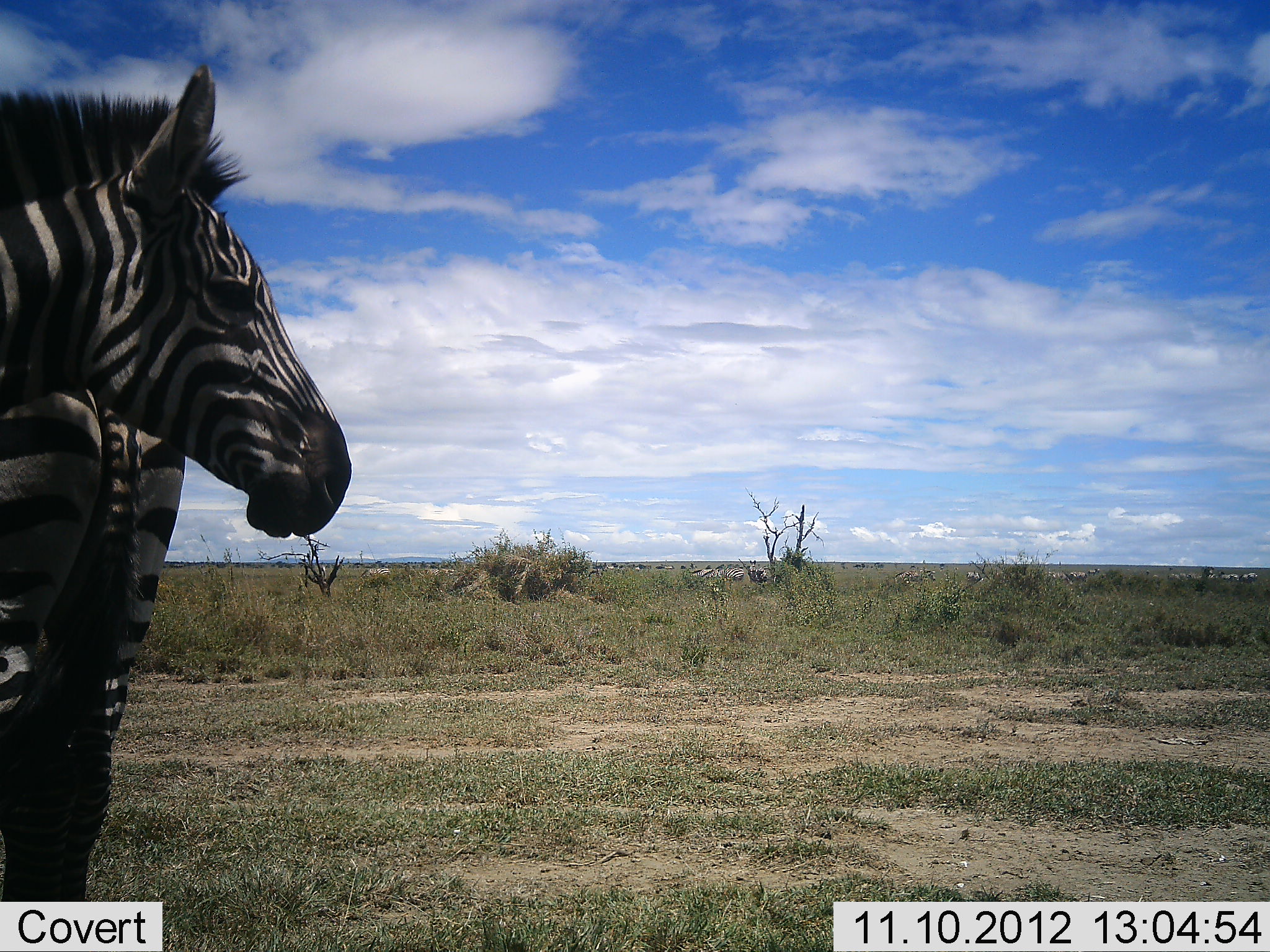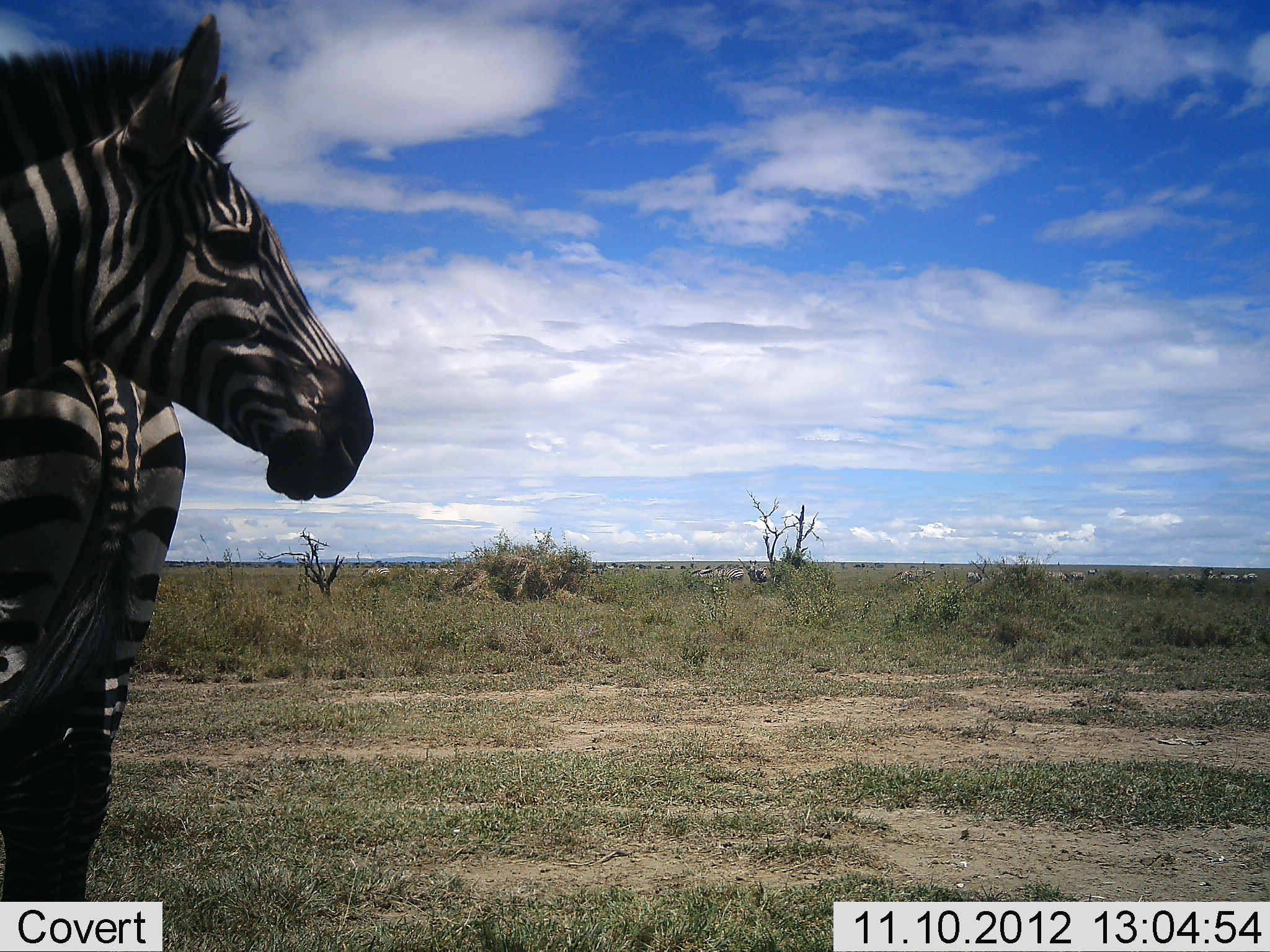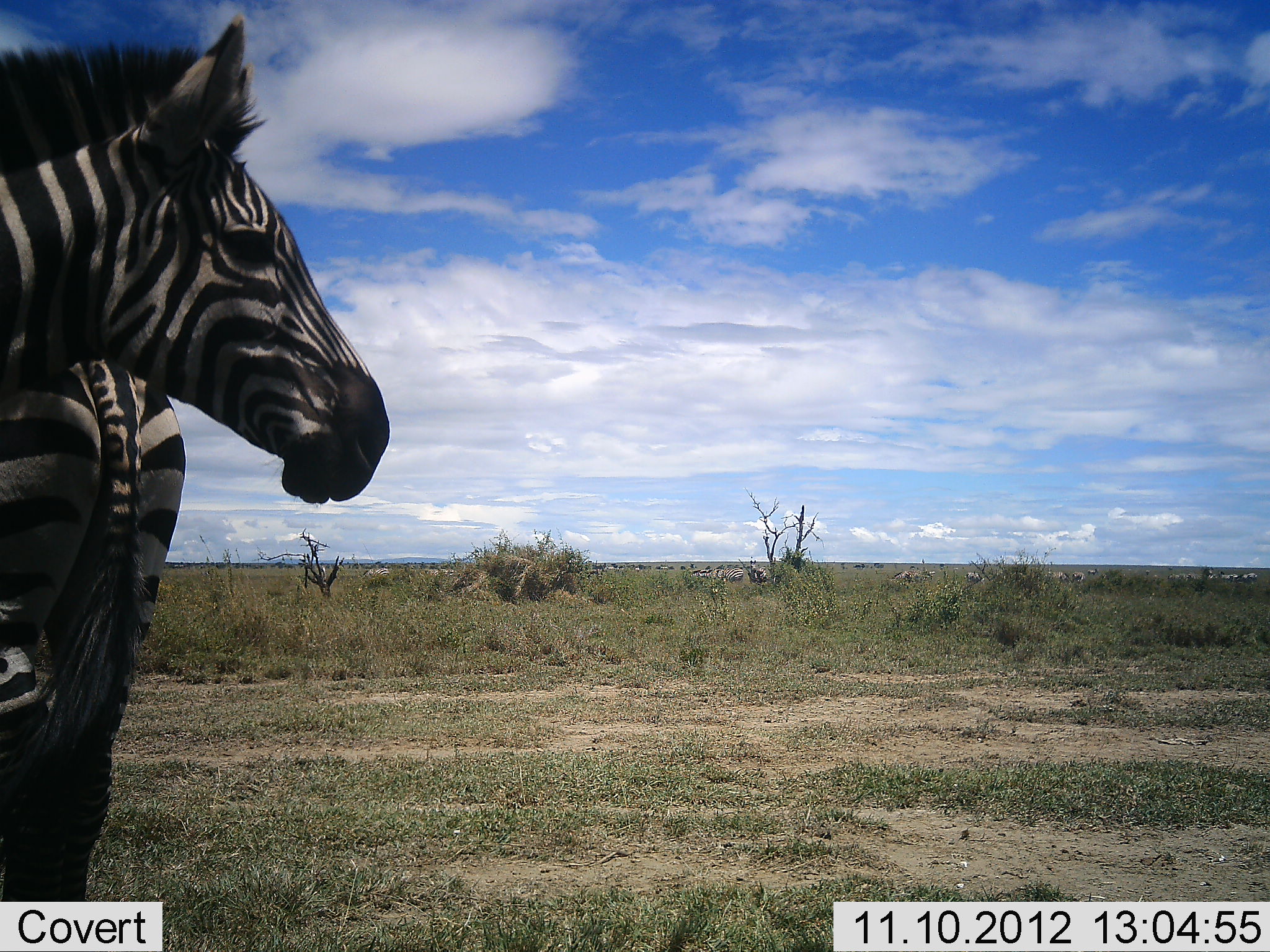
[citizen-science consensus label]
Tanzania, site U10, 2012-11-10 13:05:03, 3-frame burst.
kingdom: Animalia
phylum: Chordata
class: Mammalia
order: Perissodactyla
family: Equidae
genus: Equus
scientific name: Equus quagga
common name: plains zebra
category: zebra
Zebra (plains zebra) (Equus quagga), count 2. Behavior (volunteer vote fractions): standing 91%, resting 9%, moving 0%, interacting 0%. Young present (vote fraction): 0%. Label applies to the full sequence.